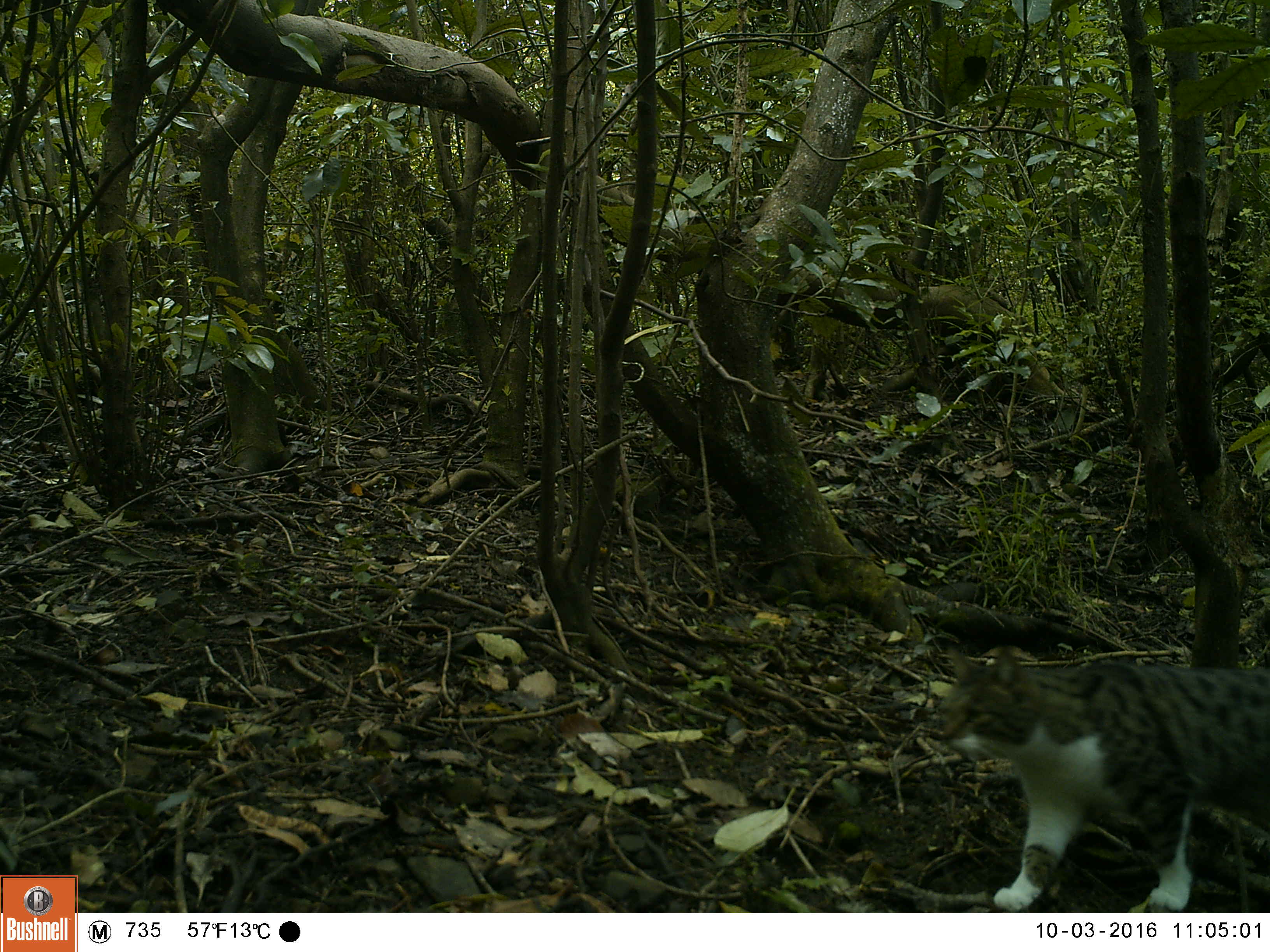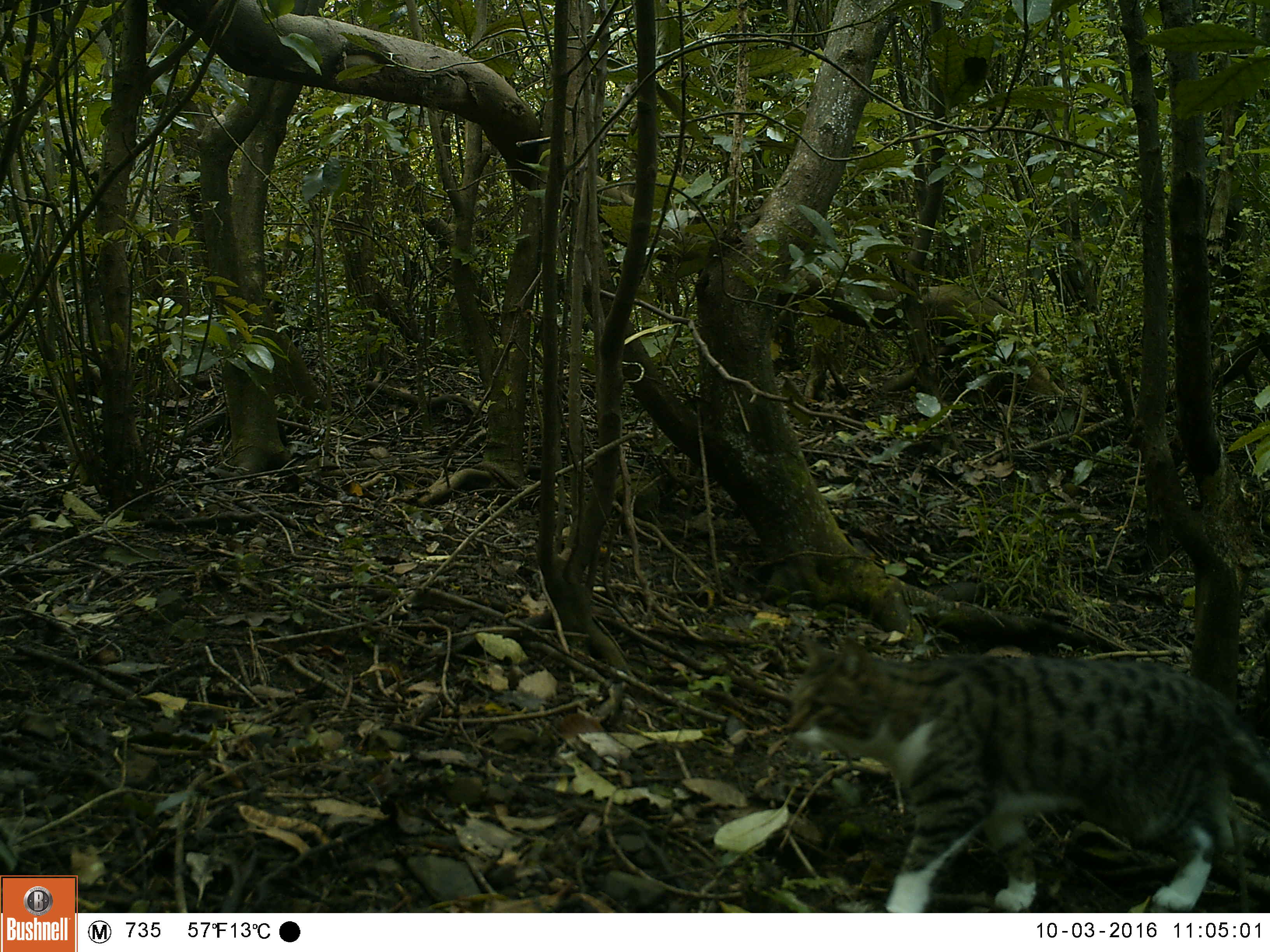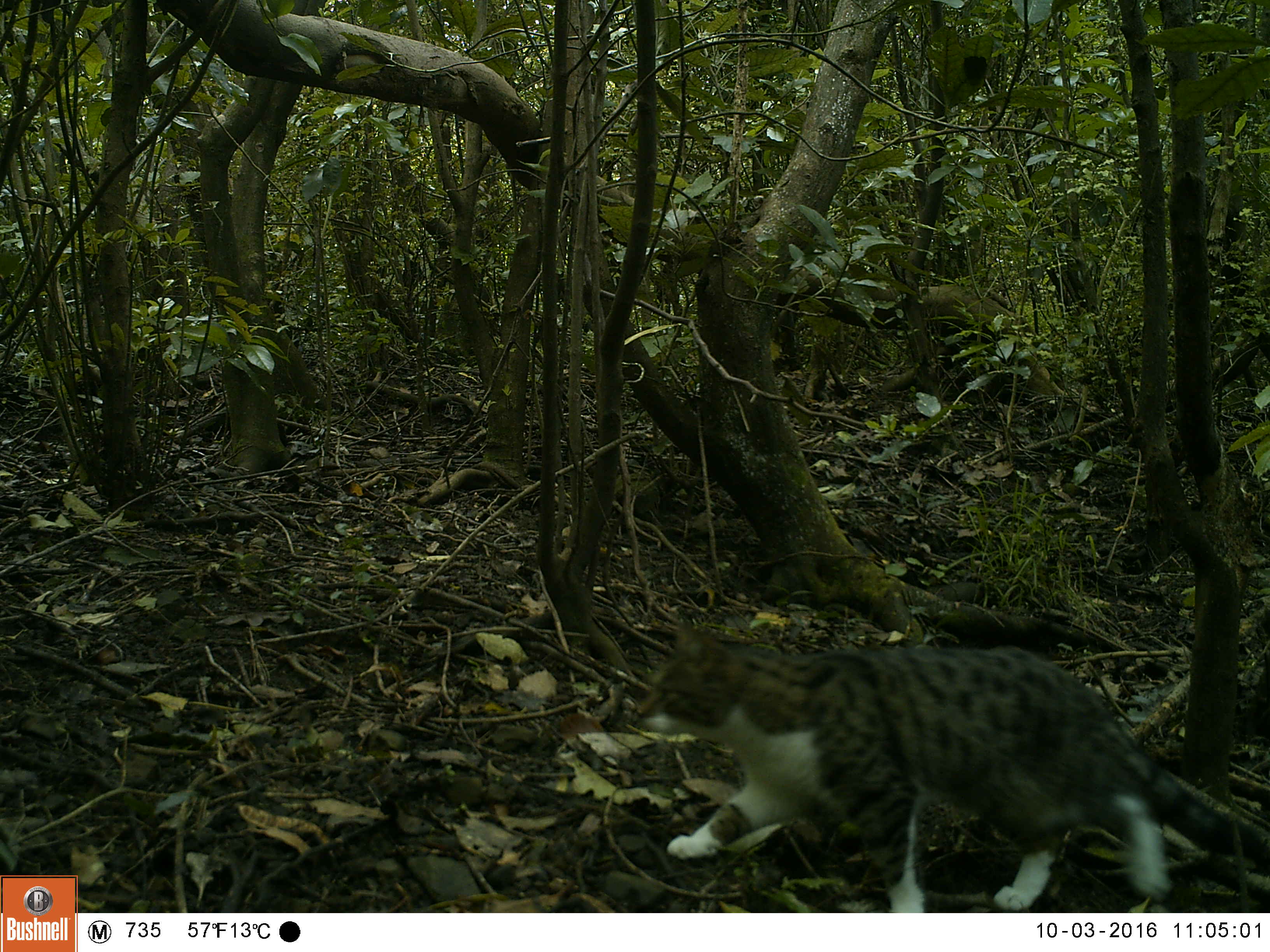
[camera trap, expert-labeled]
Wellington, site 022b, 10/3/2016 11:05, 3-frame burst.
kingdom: Animalia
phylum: Chordata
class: Mammalia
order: Carnivora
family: Felidae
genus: Felis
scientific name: Felis catus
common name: cat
Cat (Felis catus).